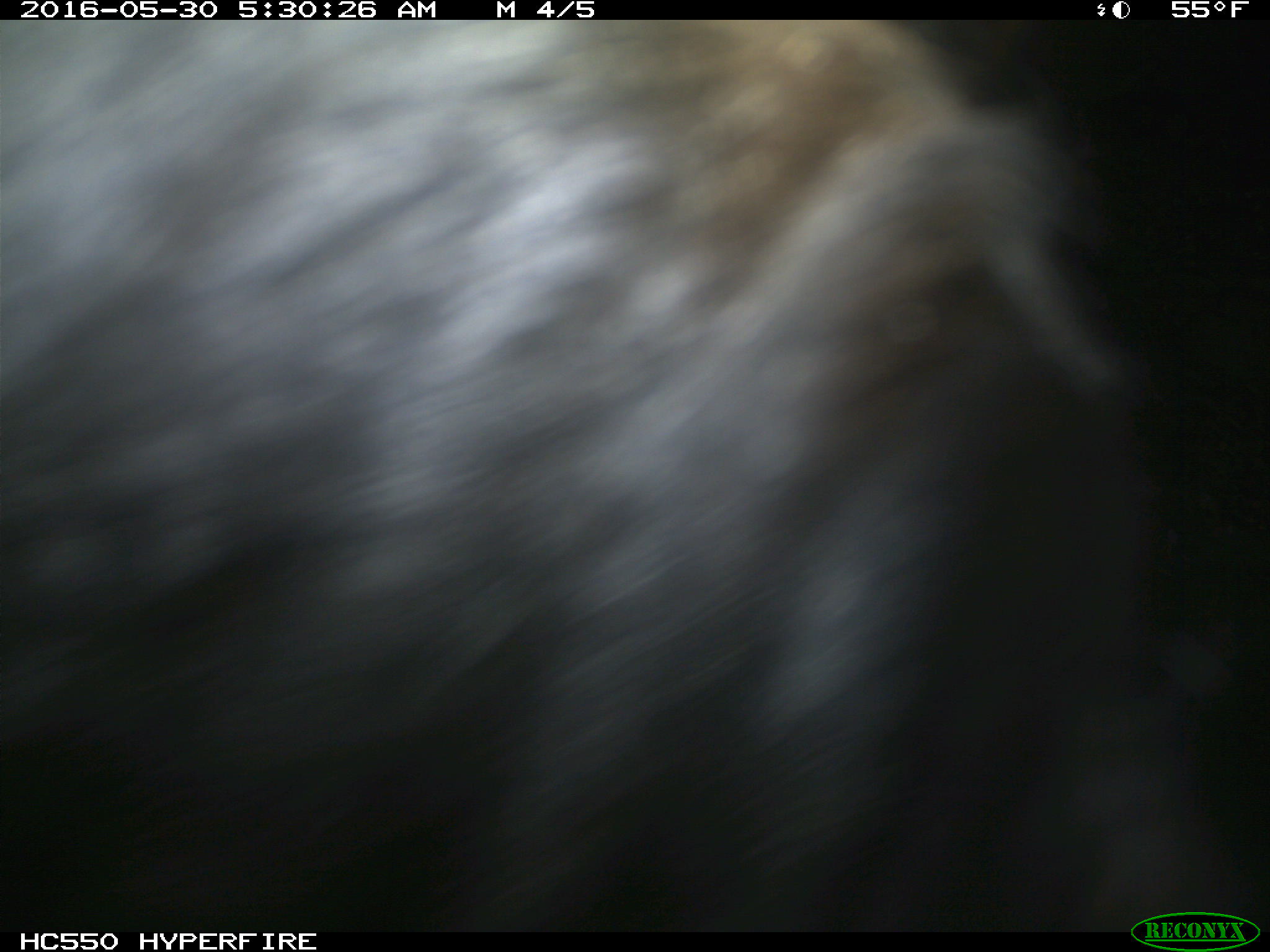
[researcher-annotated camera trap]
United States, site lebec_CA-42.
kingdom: Animalia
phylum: Chordata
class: Mammalia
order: Artiodactyla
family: Bovidae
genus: Bos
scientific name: Bos taurus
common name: domestic cow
Bos taurus (domestic cow).